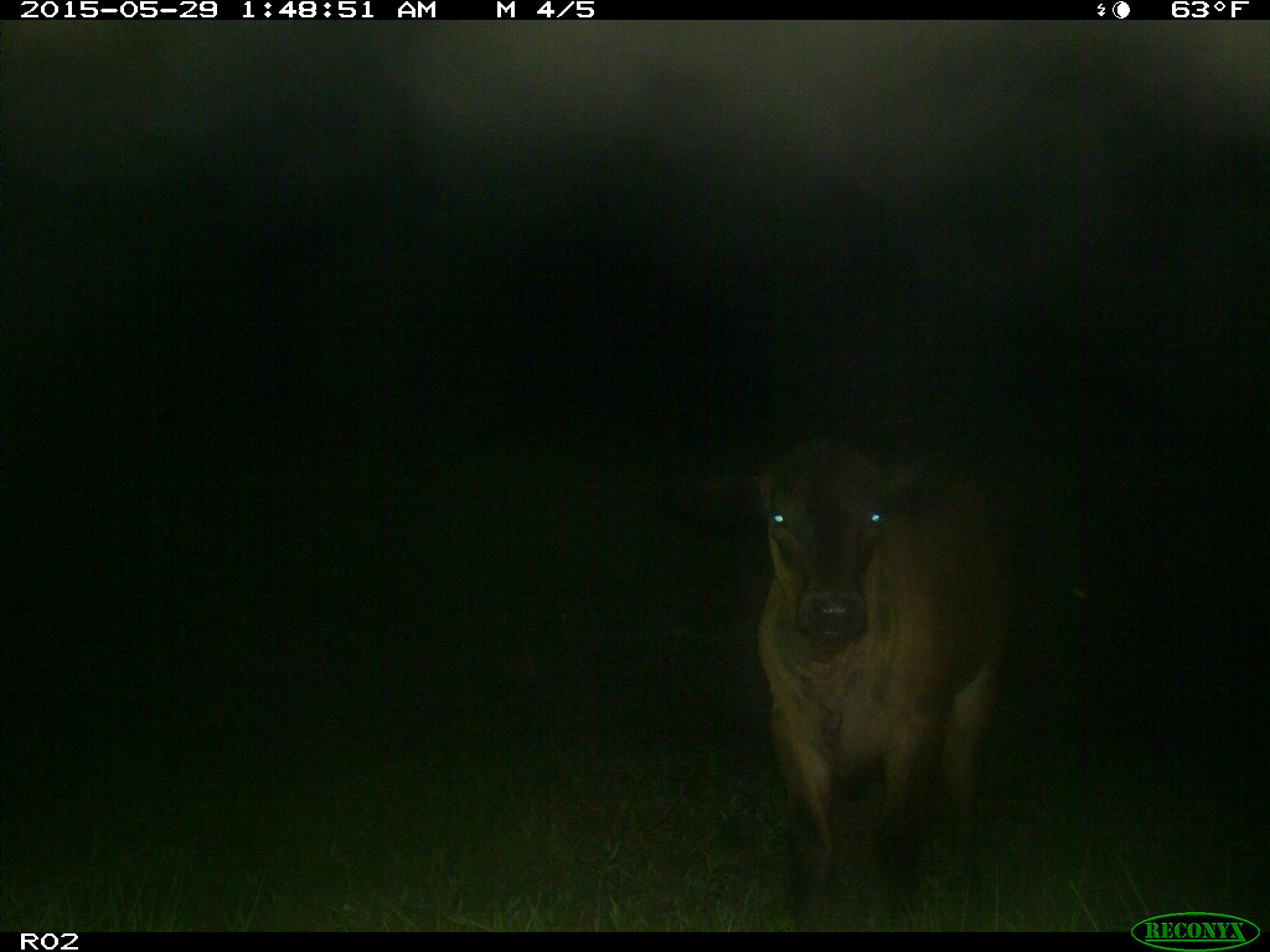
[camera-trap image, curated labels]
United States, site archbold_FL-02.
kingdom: Animalia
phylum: Chordata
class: Mammalia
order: Artiodactyla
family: Bovidae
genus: Bos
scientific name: Bos taurus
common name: domestic cow